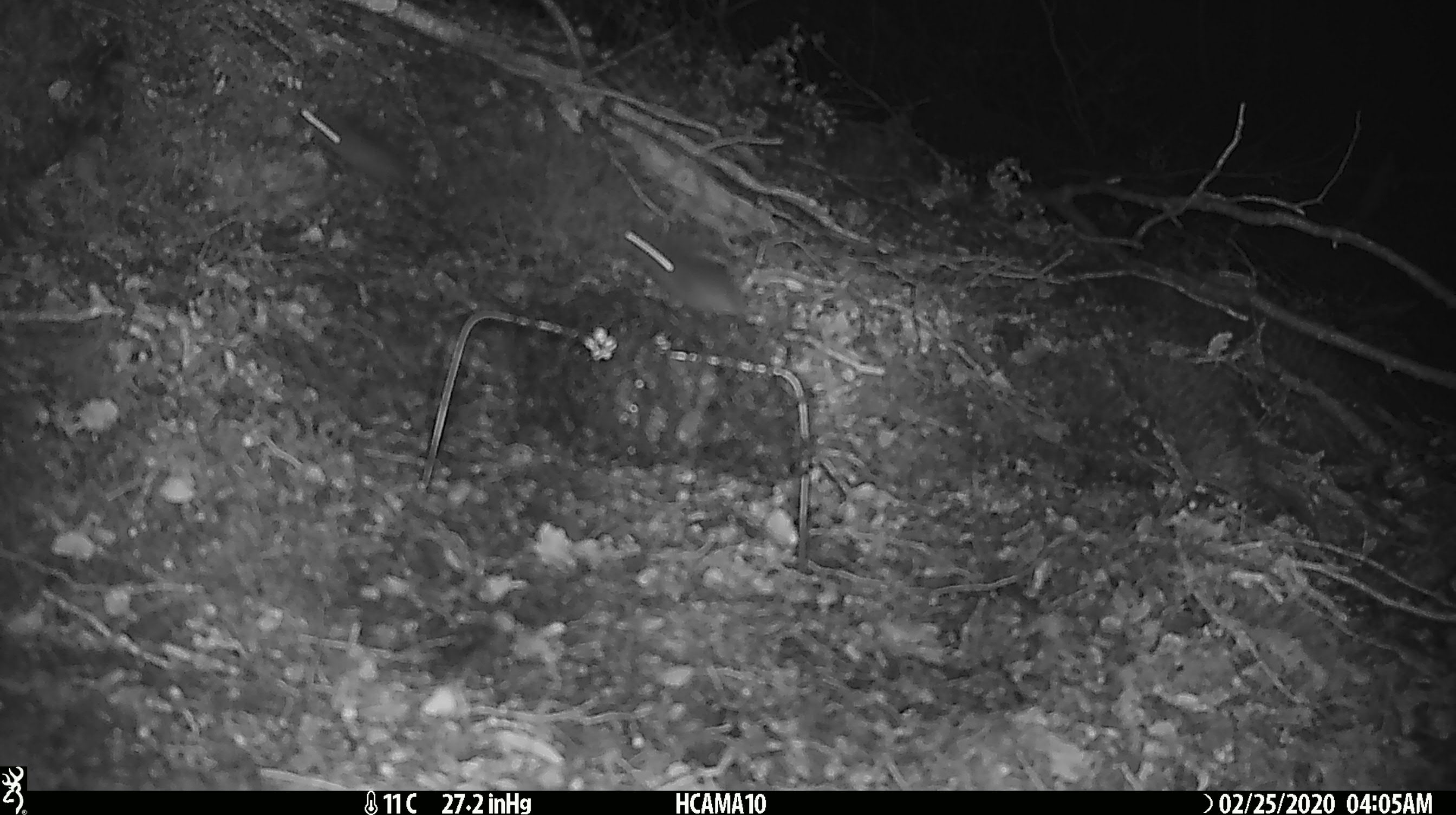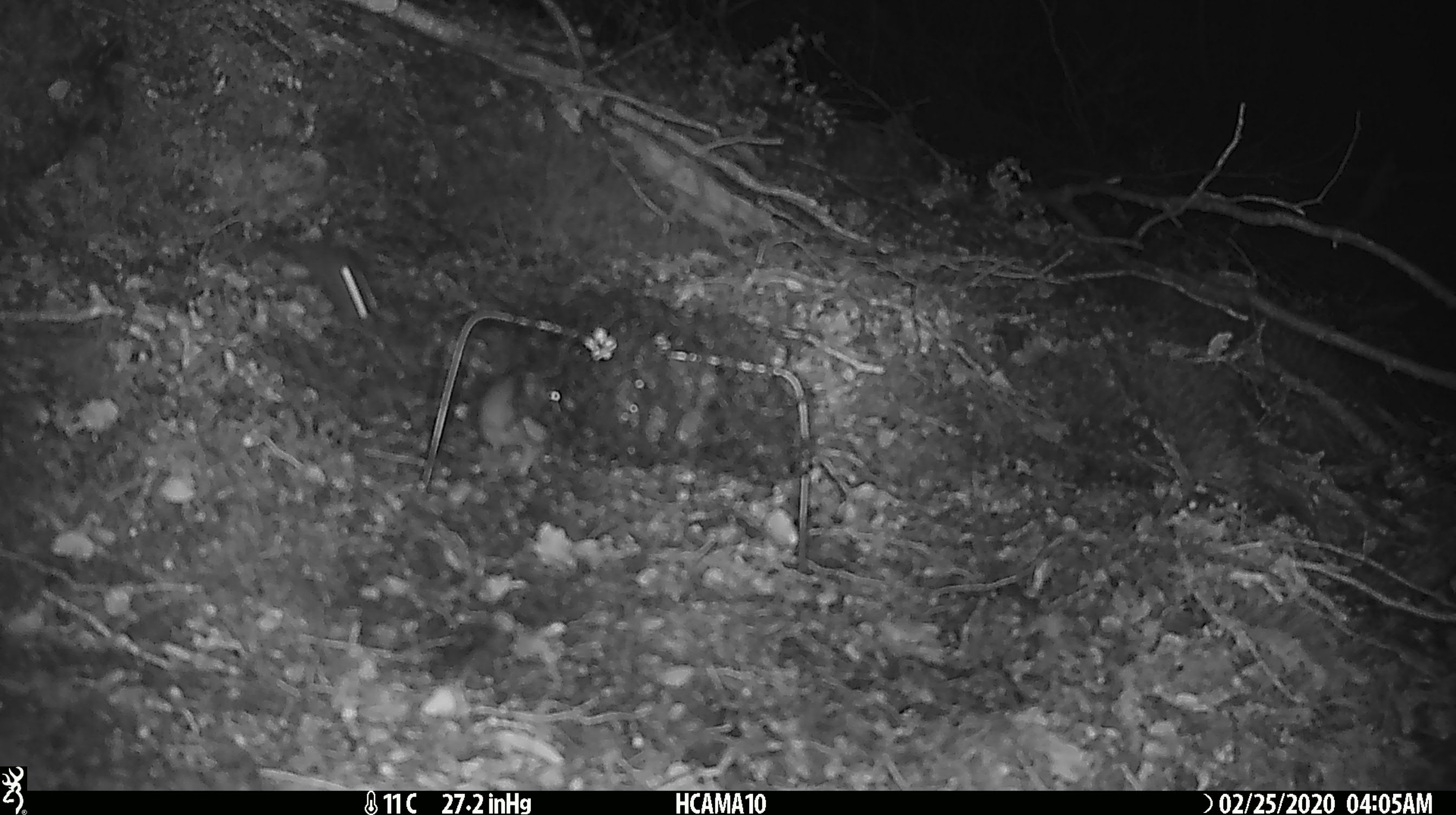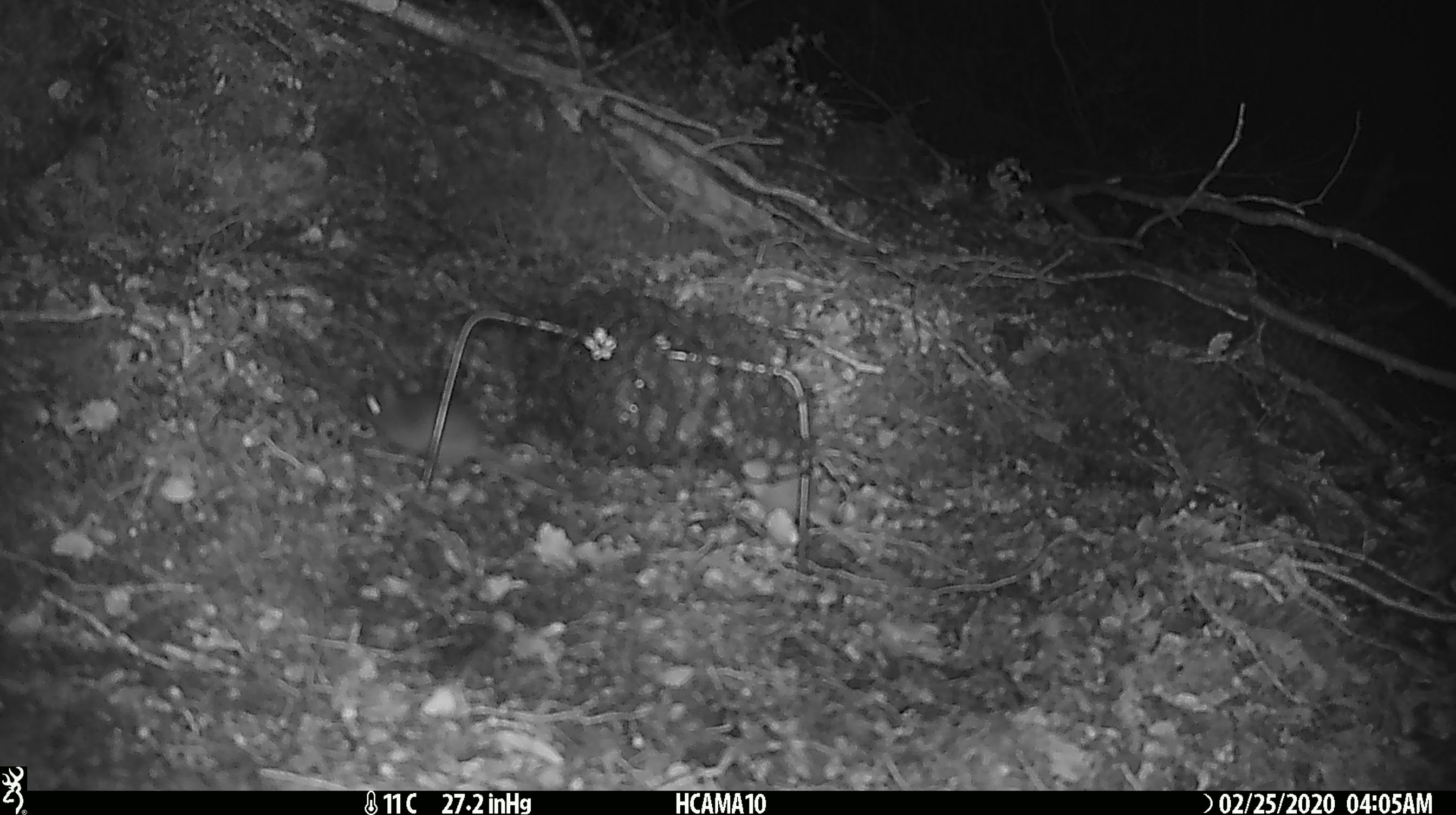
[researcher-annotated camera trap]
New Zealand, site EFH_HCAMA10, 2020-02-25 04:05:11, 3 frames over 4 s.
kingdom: Animalia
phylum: Chordata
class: Mammalia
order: Rodentia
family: Muridae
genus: Mus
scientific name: Mus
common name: mouse